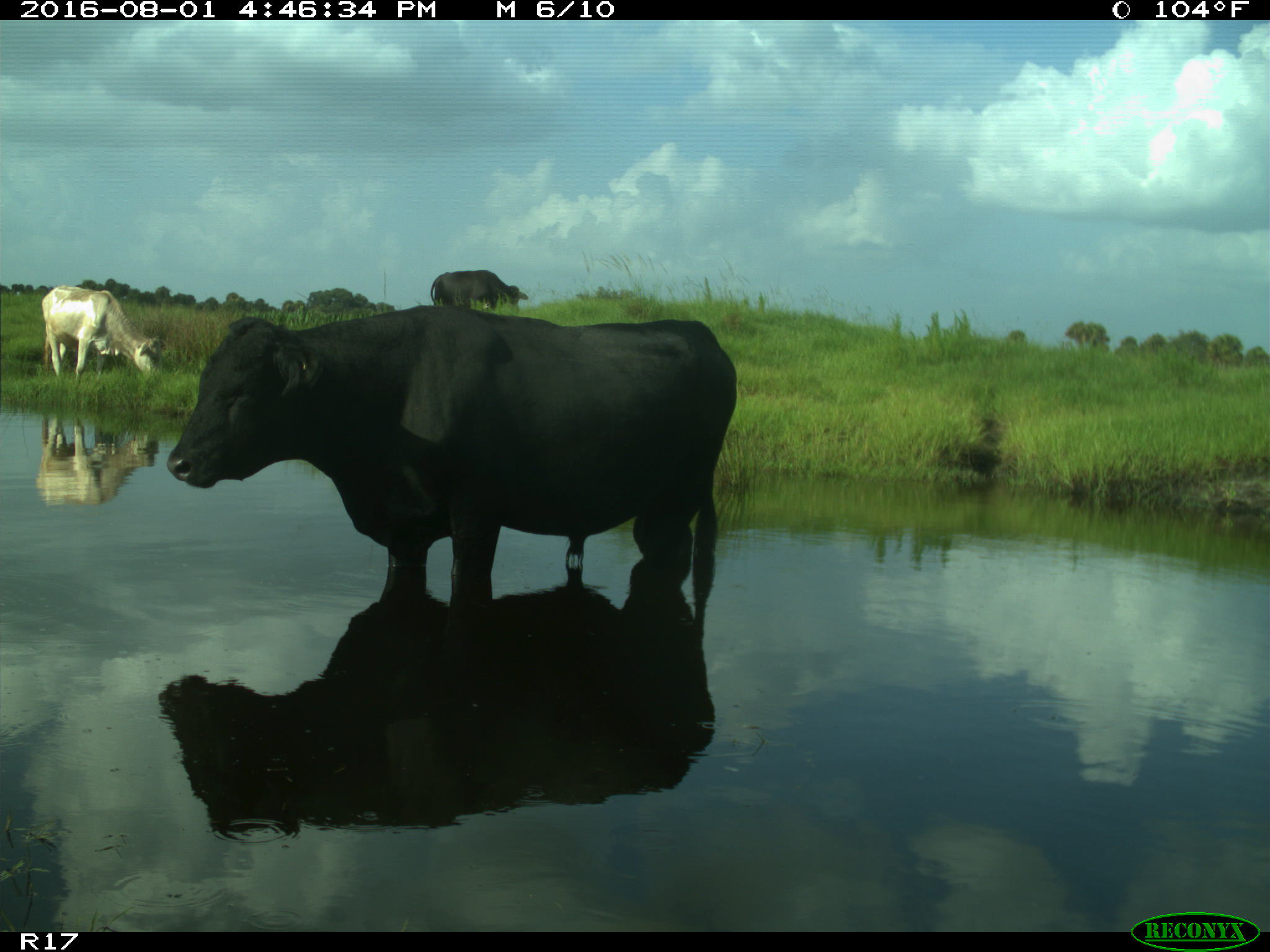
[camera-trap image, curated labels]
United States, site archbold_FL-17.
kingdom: Animalia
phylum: Chordata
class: Mammalia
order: Artiodactyla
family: Bovidae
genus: Bos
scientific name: Bos taurus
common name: domestic cow